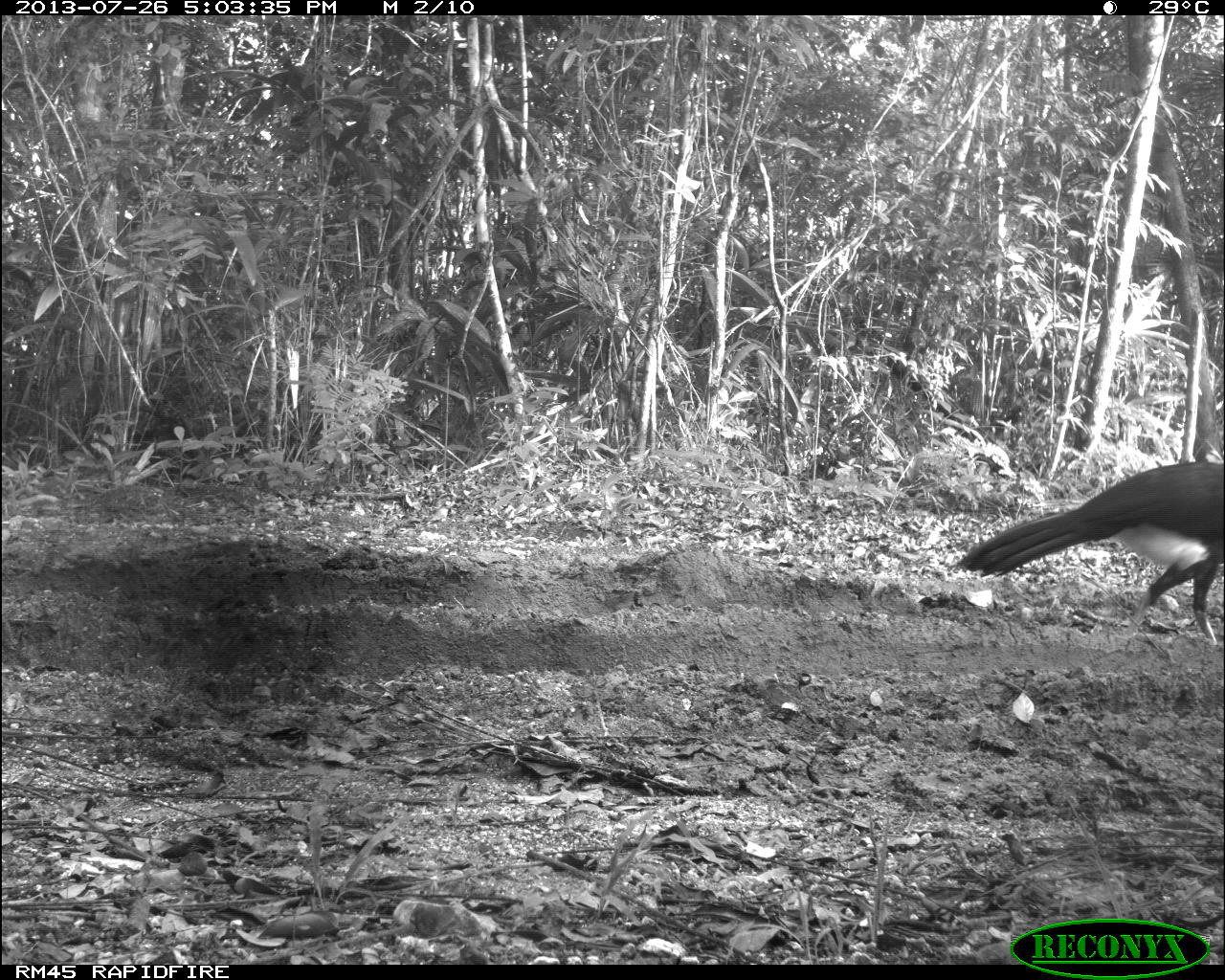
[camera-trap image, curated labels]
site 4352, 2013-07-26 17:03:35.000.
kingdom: Animalia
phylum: Chordata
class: Aves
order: Galliformes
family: Cracidae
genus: Crax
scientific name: Crax rubra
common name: great curassow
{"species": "Crax rubra (great curassow)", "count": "1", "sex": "male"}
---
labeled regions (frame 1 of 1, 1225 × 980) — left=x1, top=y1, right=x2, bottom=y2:
crax rubra: left=948, top=450, right=1225, bottom=653